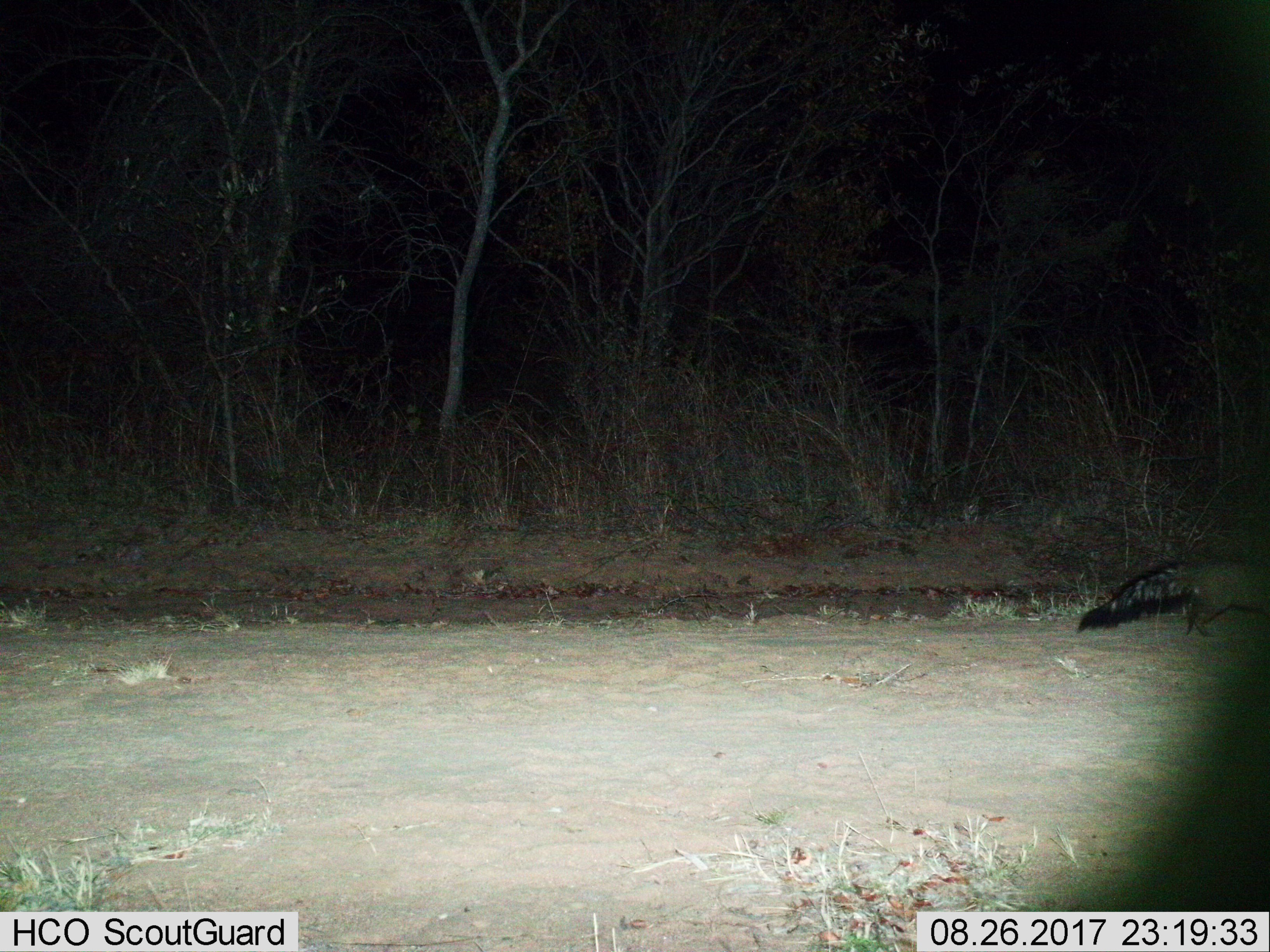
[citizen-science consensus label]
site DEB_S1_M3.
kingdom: Animalia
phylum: Chordata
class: Mammalia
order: Carnivora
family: Herpestidae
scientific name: Herpestidae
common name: mongoose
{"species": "mongoose (Herpestidae)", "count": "1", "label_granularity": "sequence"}